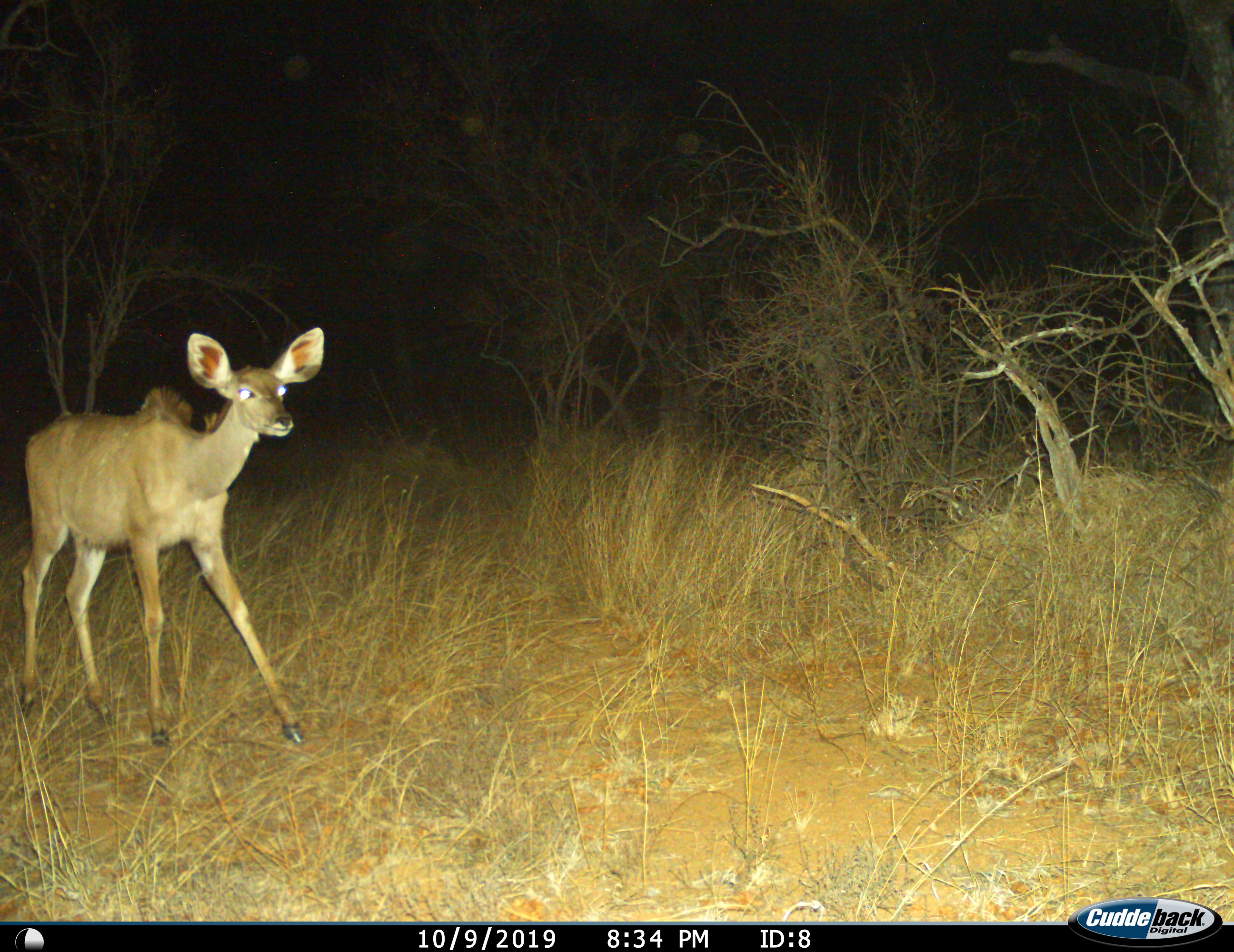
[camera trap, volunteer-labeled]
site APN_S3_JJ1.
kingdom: Animalia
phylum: Chordata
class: Mammalia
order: Artiodactyla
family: Bovidae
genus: Tragelaphus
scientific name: Tragelaphus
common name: kudu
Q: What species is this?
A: Kudu (Tragelaphus).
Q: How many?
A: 1.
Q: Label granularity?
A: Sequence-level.